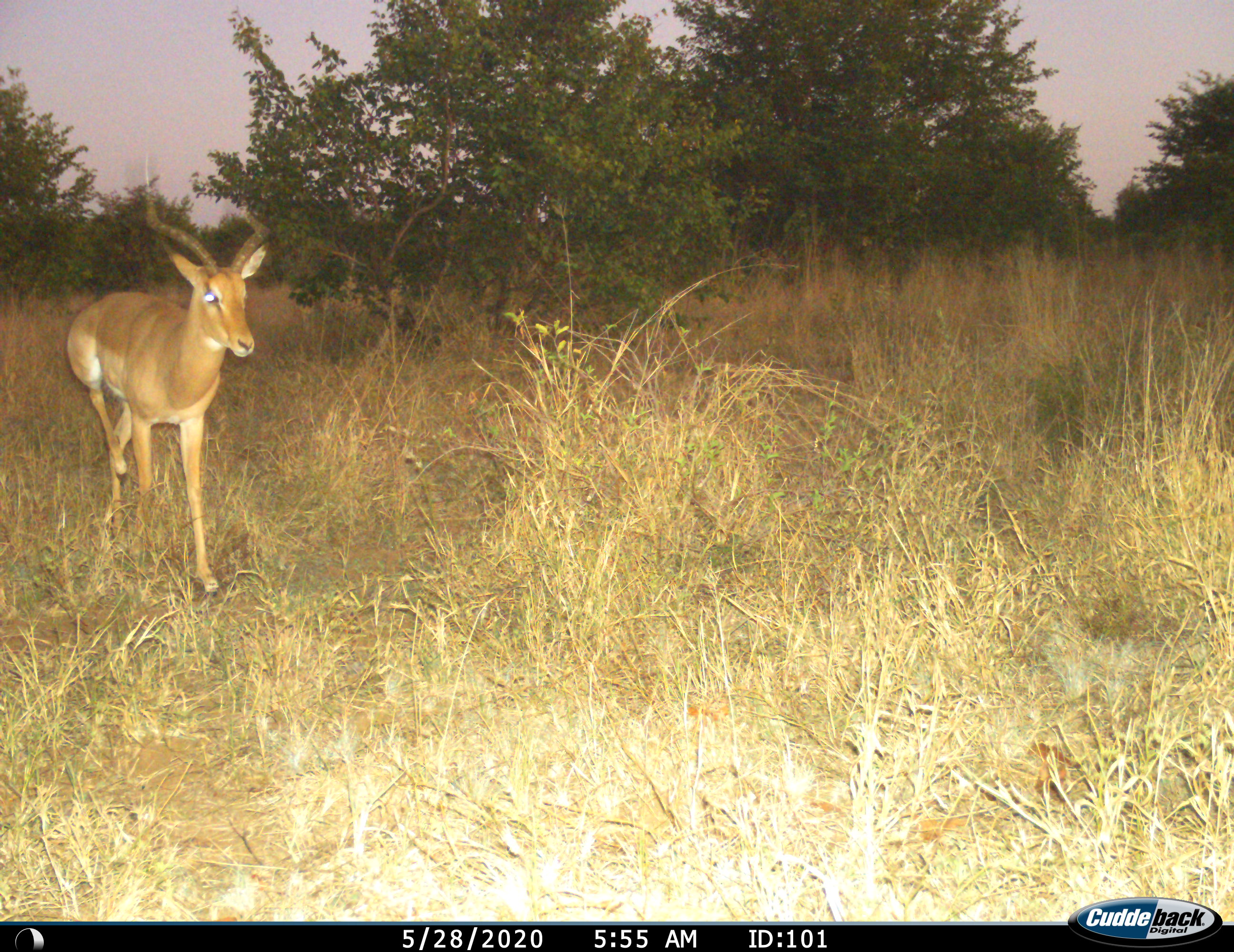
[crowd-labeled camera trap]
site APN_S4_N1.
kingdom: Animalia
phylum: Chordata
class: Mammalia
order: Artiodactyla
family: Bovidae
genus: Aepyceros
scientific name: Aepyceros melampus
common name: impala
Impala (Aepyceros melampus), count 1. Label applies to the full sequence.